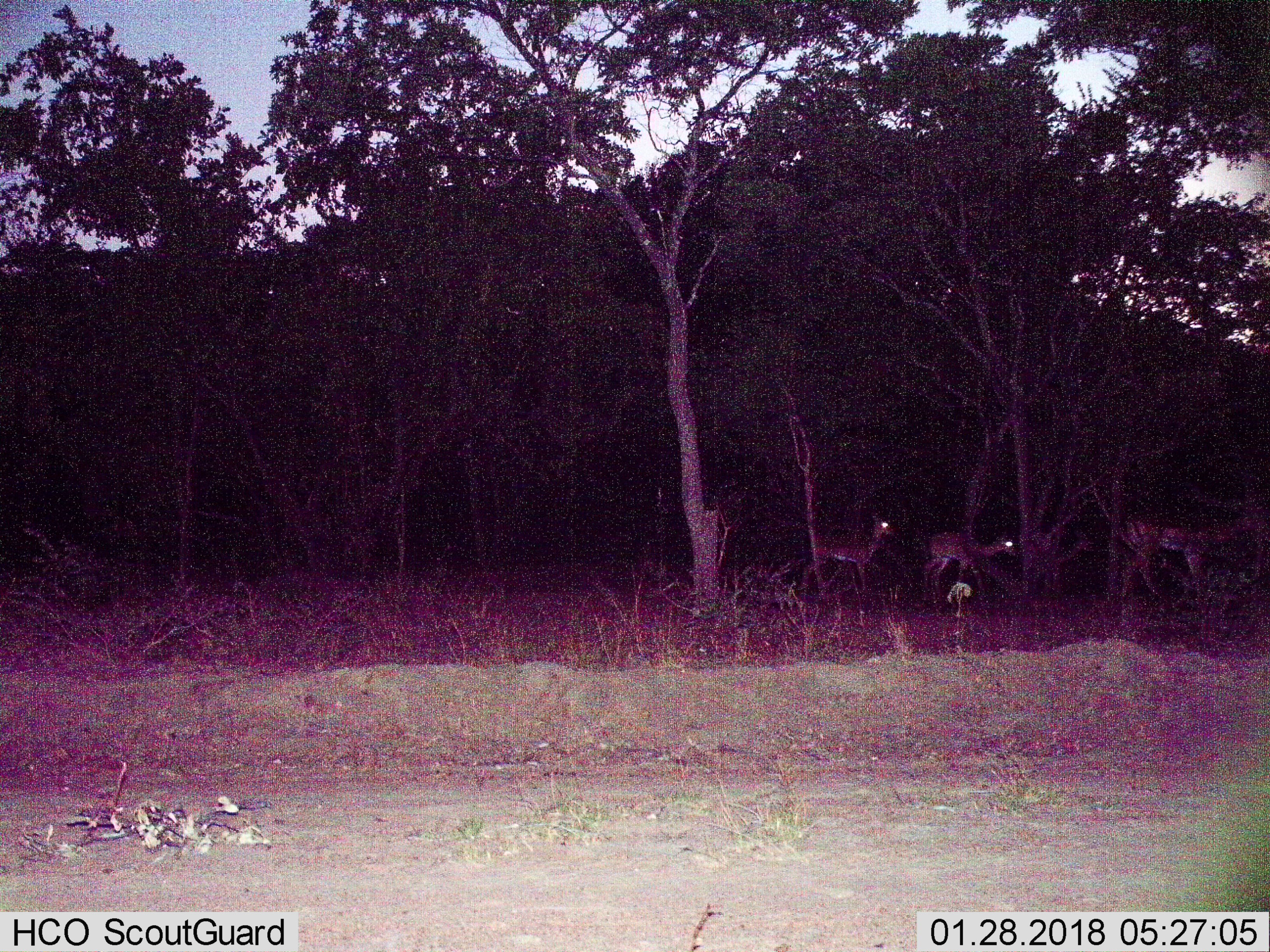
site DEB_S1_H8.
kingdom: Animalia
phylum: Chordata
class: Mammalia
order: Artiodactyla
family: Bovidae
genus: Aepyceros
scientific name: Aepyceros melampus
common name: impala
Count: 3.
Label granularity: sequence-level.